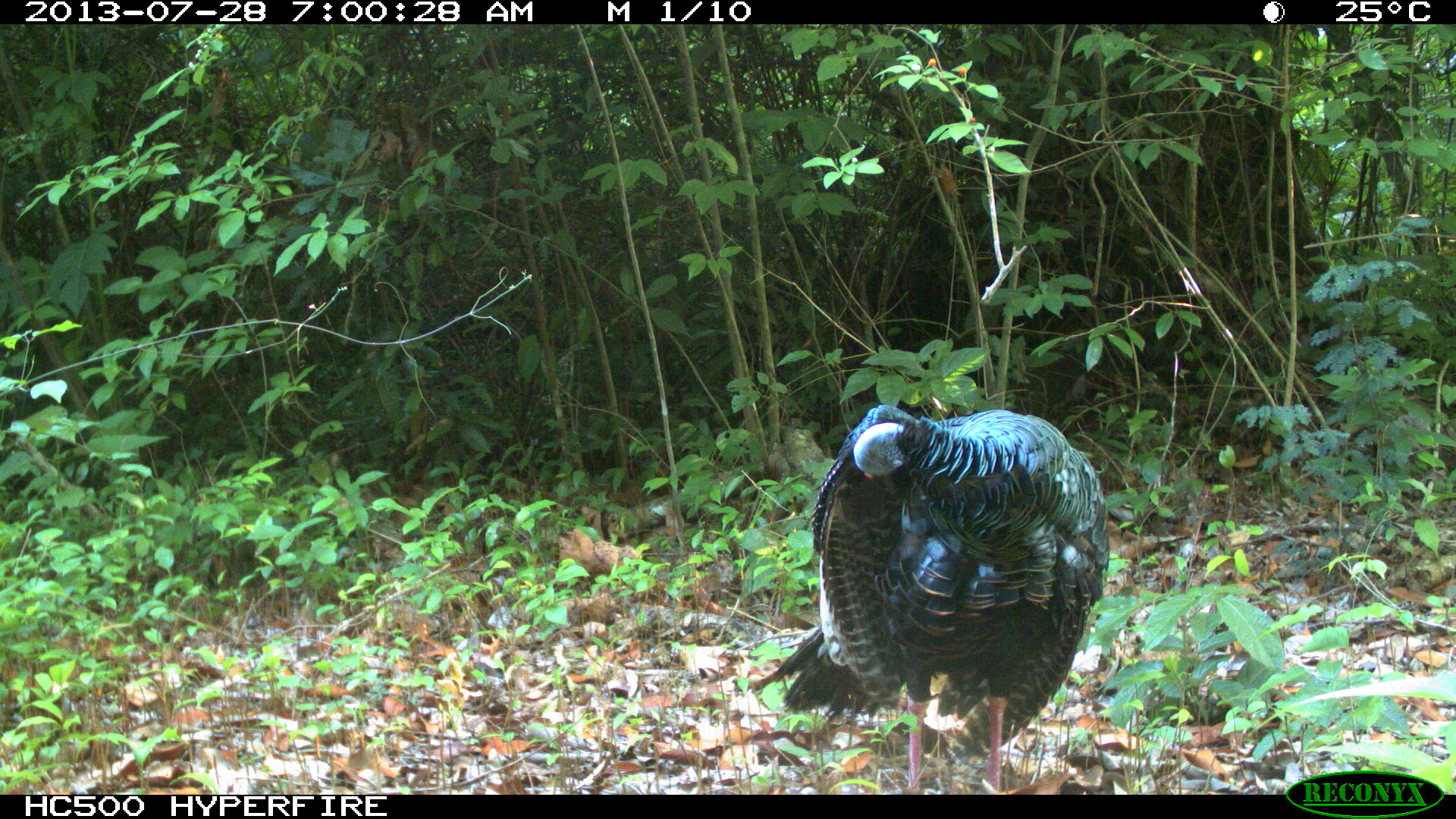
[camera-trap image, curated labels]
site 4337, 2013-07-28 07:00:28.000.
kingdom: Animalia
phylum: Chordata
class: Aves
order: Galliformes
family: Phasianidae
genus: Meleagris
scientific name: Meleagris ocellata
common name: ocellated turkey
Meleagris ocellata (ocellated turkey), count 1.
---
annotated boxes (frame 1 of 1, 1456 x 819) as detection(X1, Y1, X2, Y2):
meleagris ocellata: detection(727, 407, 1110, 793)